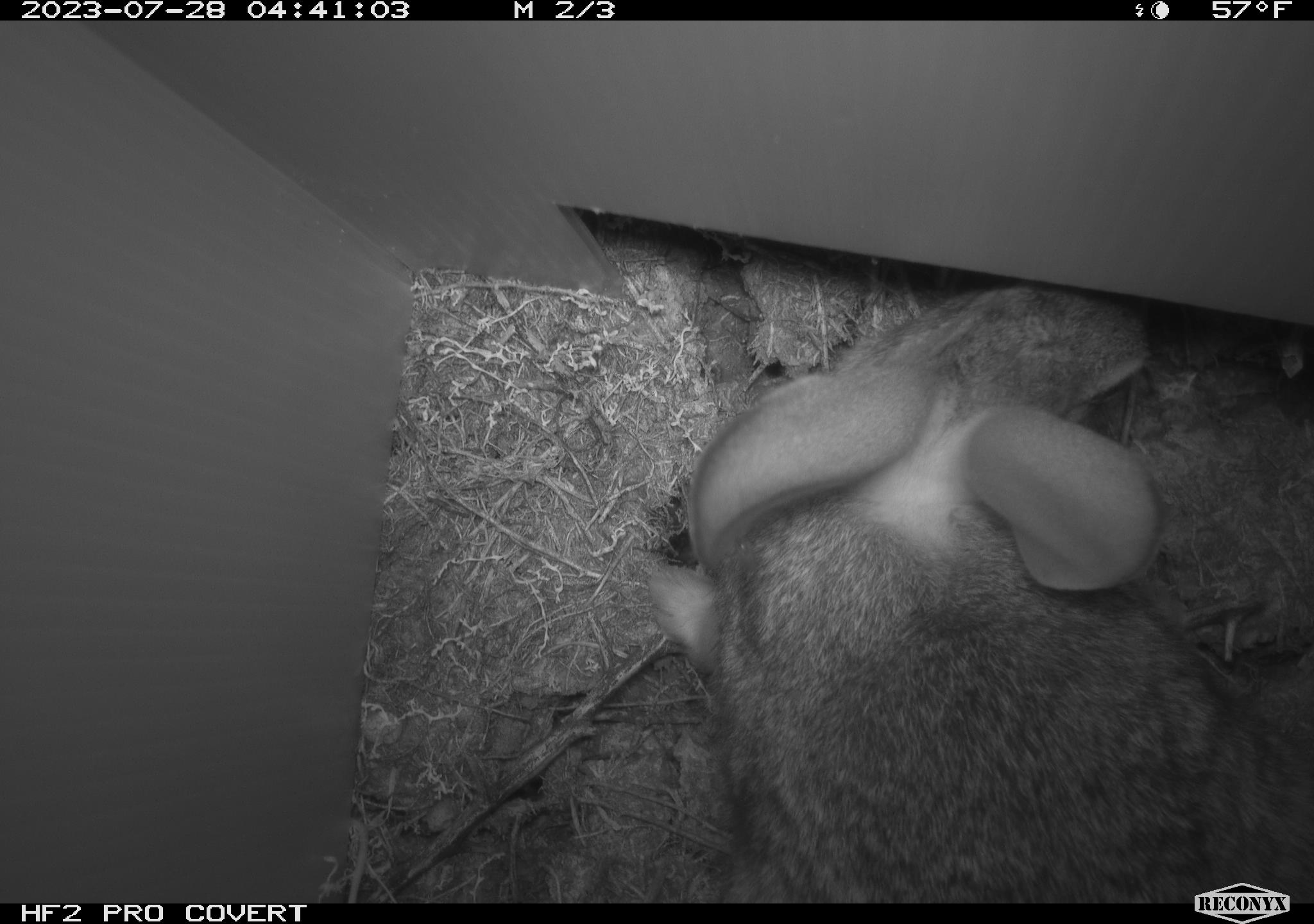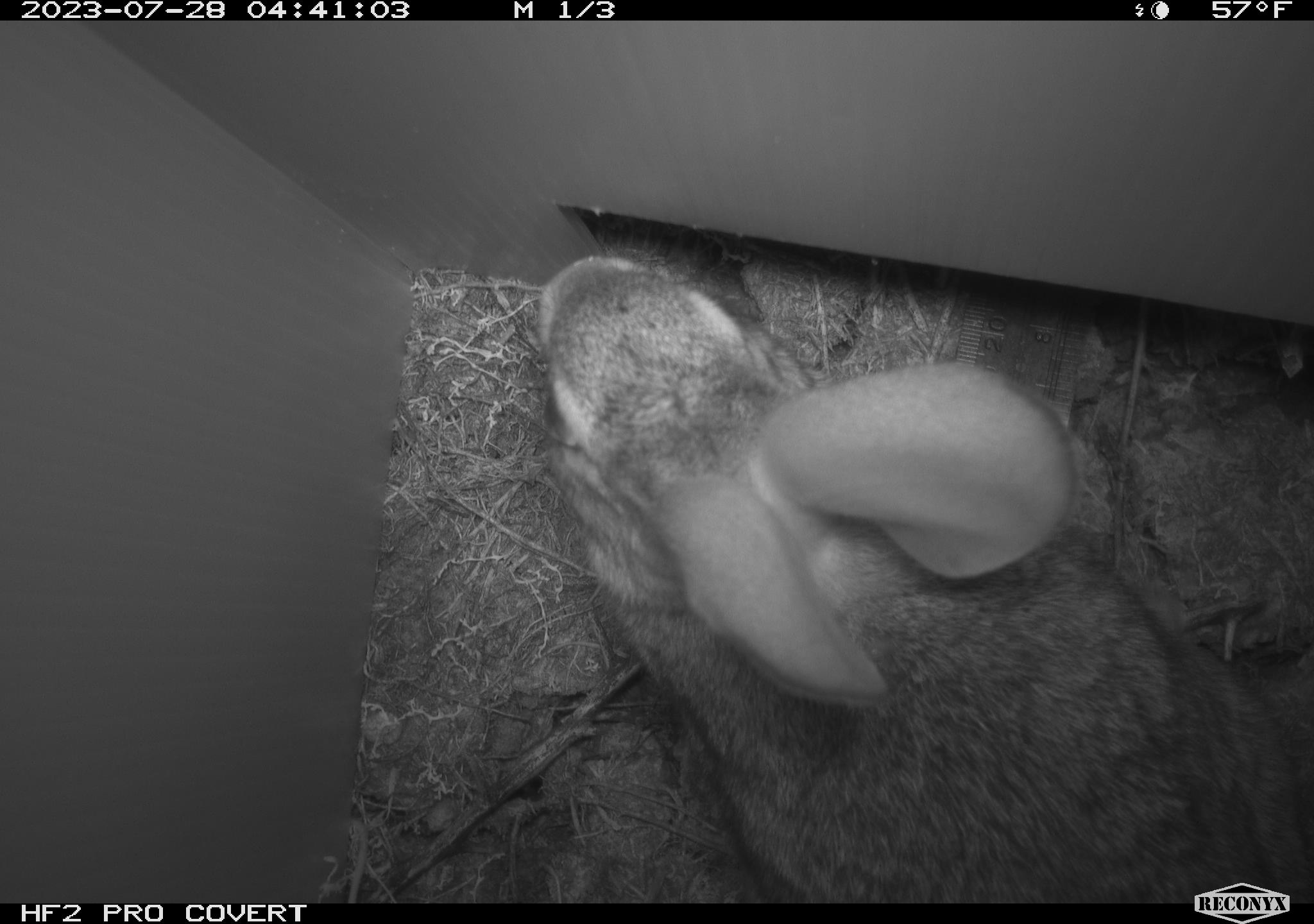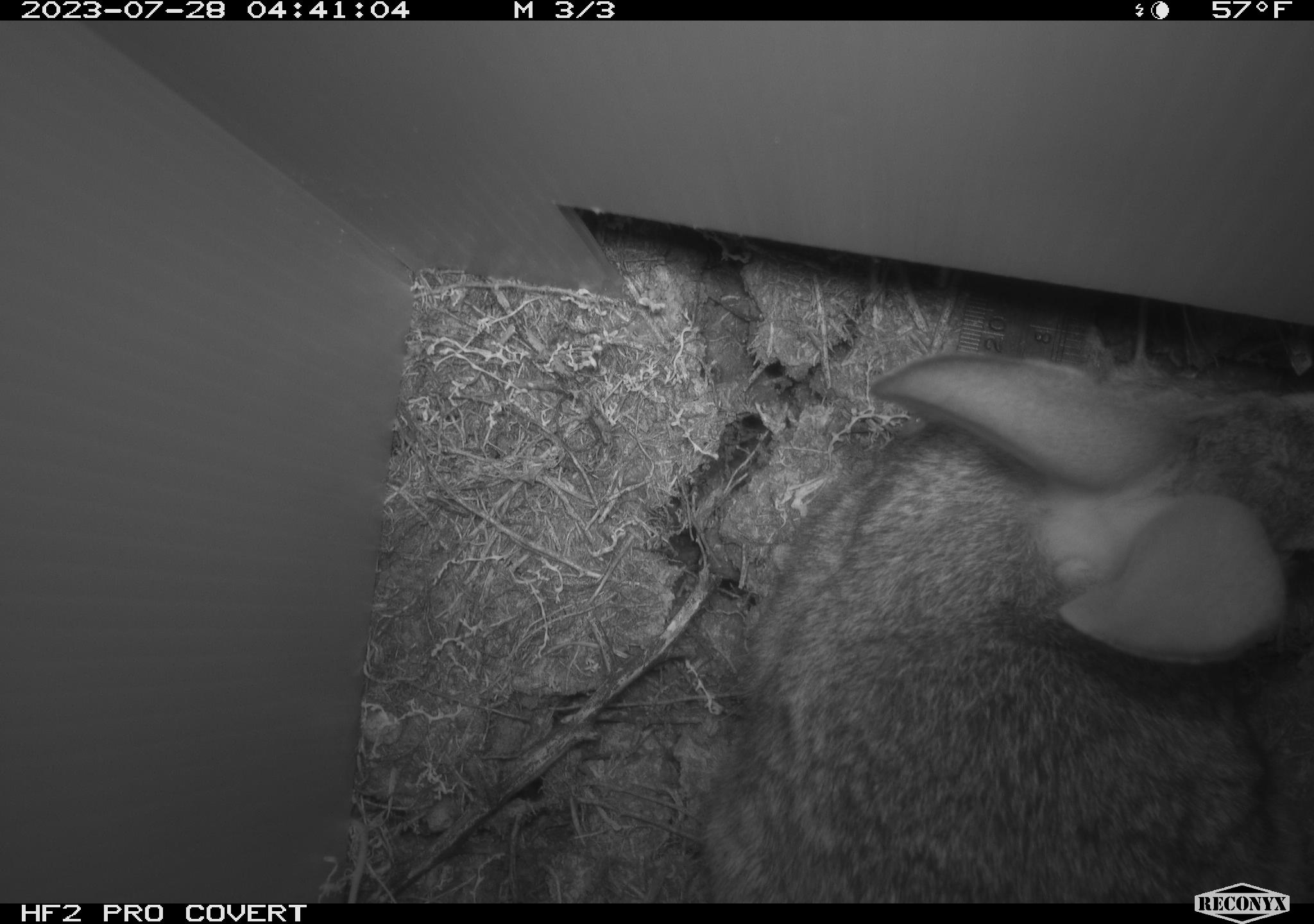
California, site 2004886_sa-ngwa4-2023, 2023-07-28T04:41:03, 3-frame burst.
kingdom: Animalia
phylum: Chordata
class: Mammalia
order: Lagomorpha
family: Leporidae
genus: Sylvilagus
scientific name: Sylvilagus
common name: cottontail rabbits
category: sylvilagus species